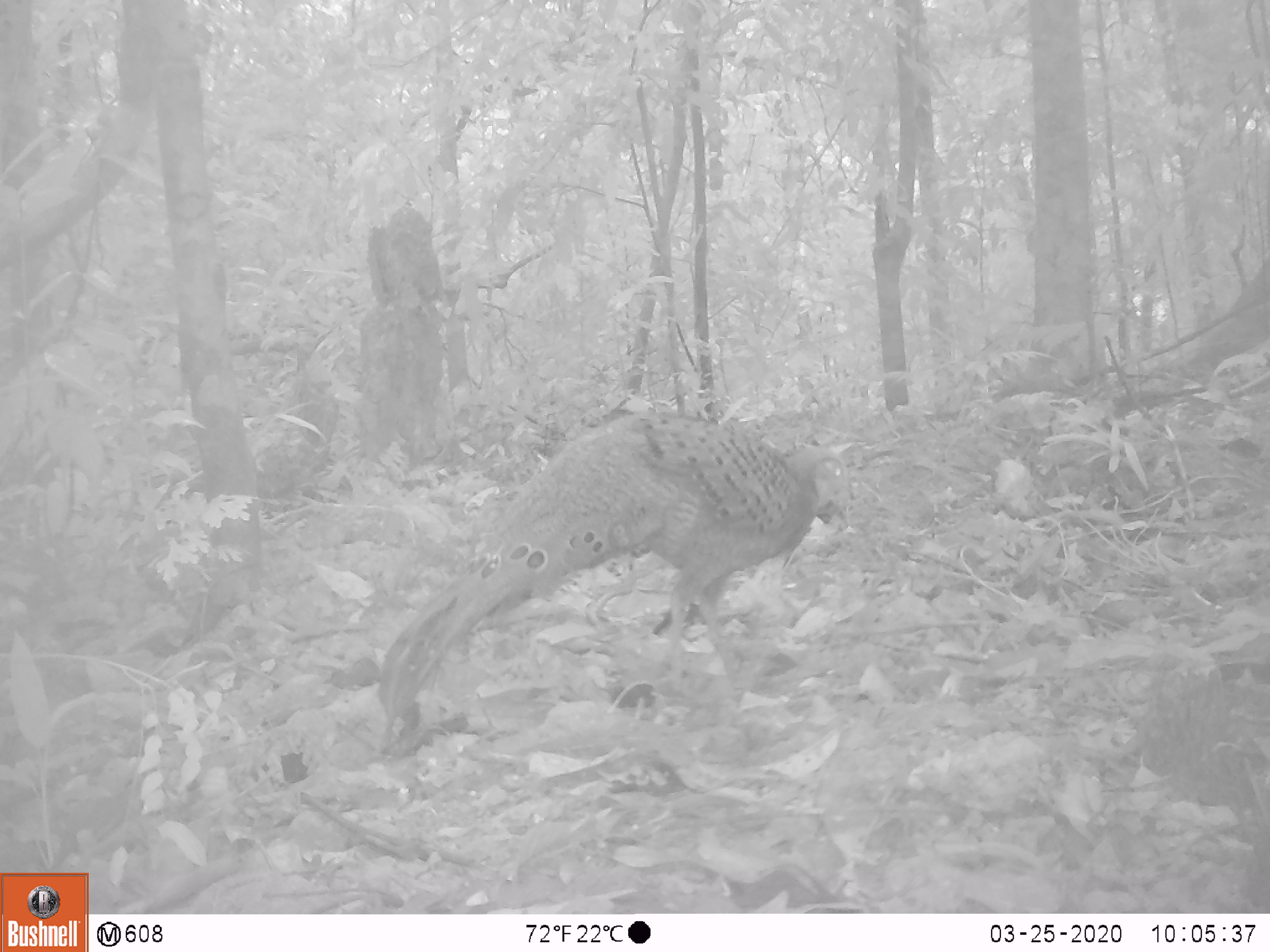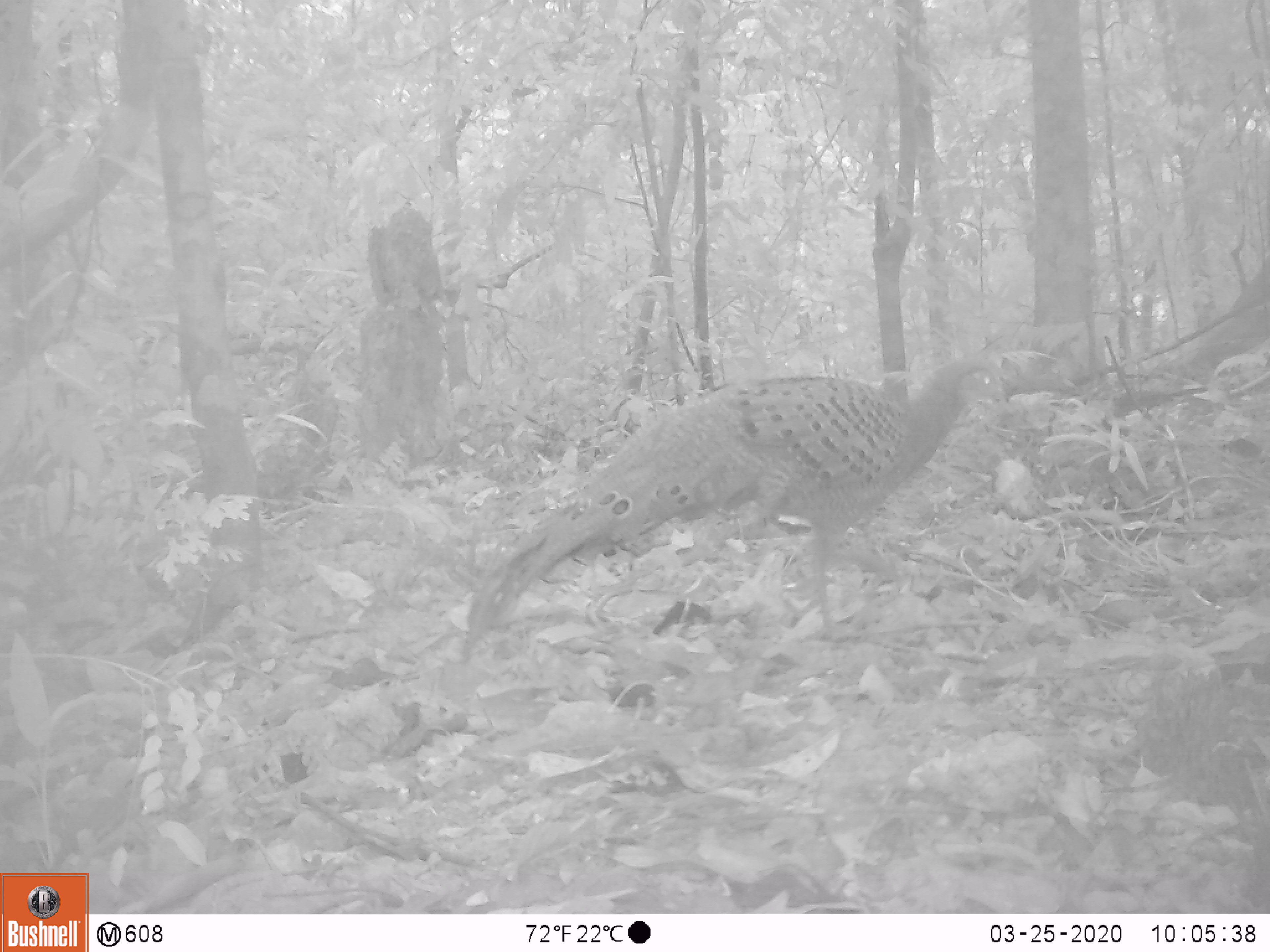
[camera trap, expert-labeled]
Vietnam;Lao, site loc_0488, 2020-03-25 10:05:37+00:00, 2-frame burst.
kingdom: Animalia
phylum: Chordata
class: Aves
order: Galliformes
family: Phasianidae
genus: Polyplectron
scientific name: Polyplectron bicalcaratum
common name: gray peacock-pheasant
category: grey peacock pheasant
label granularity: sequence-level